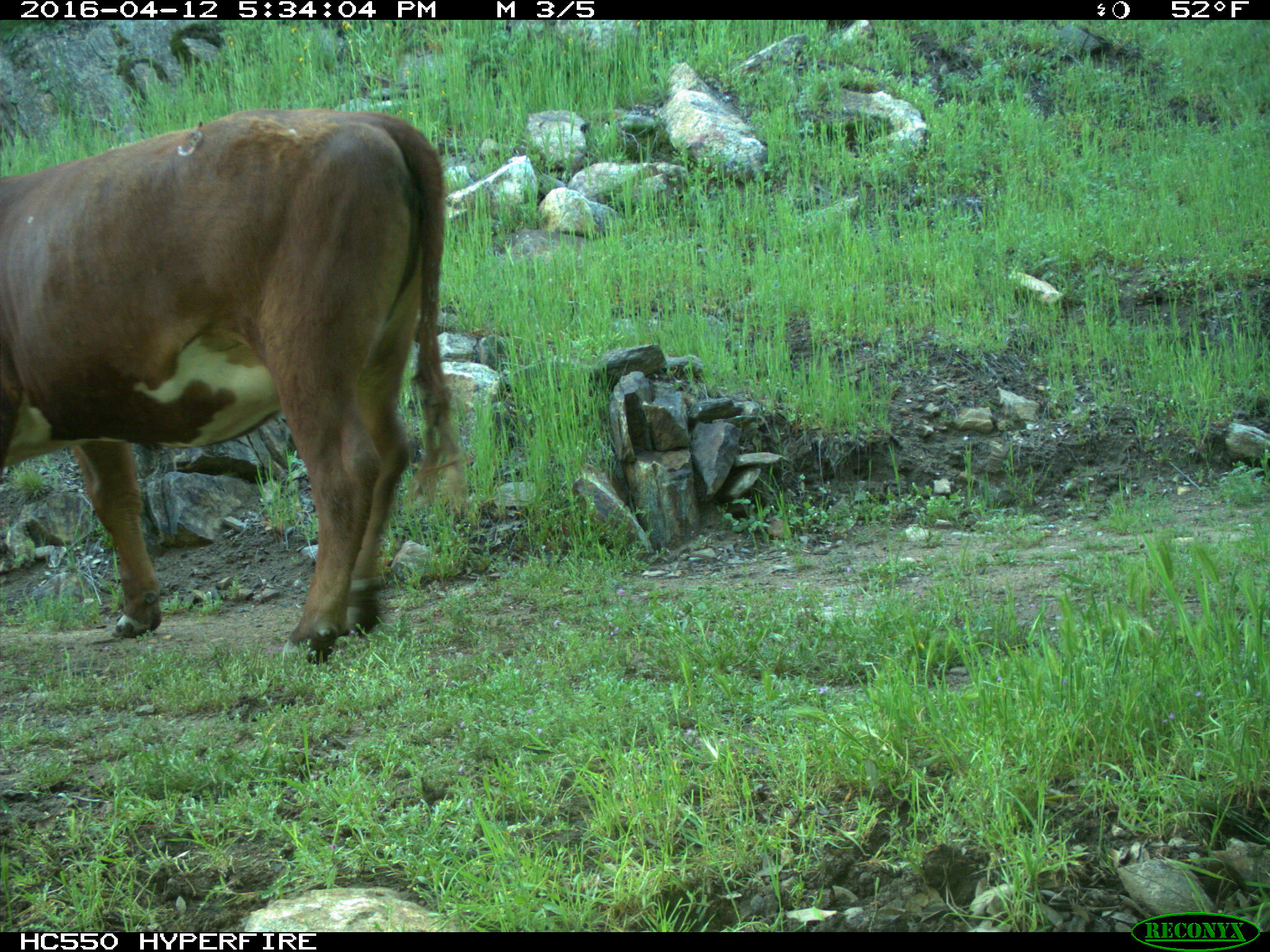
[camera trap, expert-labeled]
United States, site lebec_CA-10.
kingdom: Animalia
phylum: Chordata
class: Mammalia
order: Artiodactyla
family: Bovidae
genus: Bos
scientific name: Bos taurus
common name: domestic cow